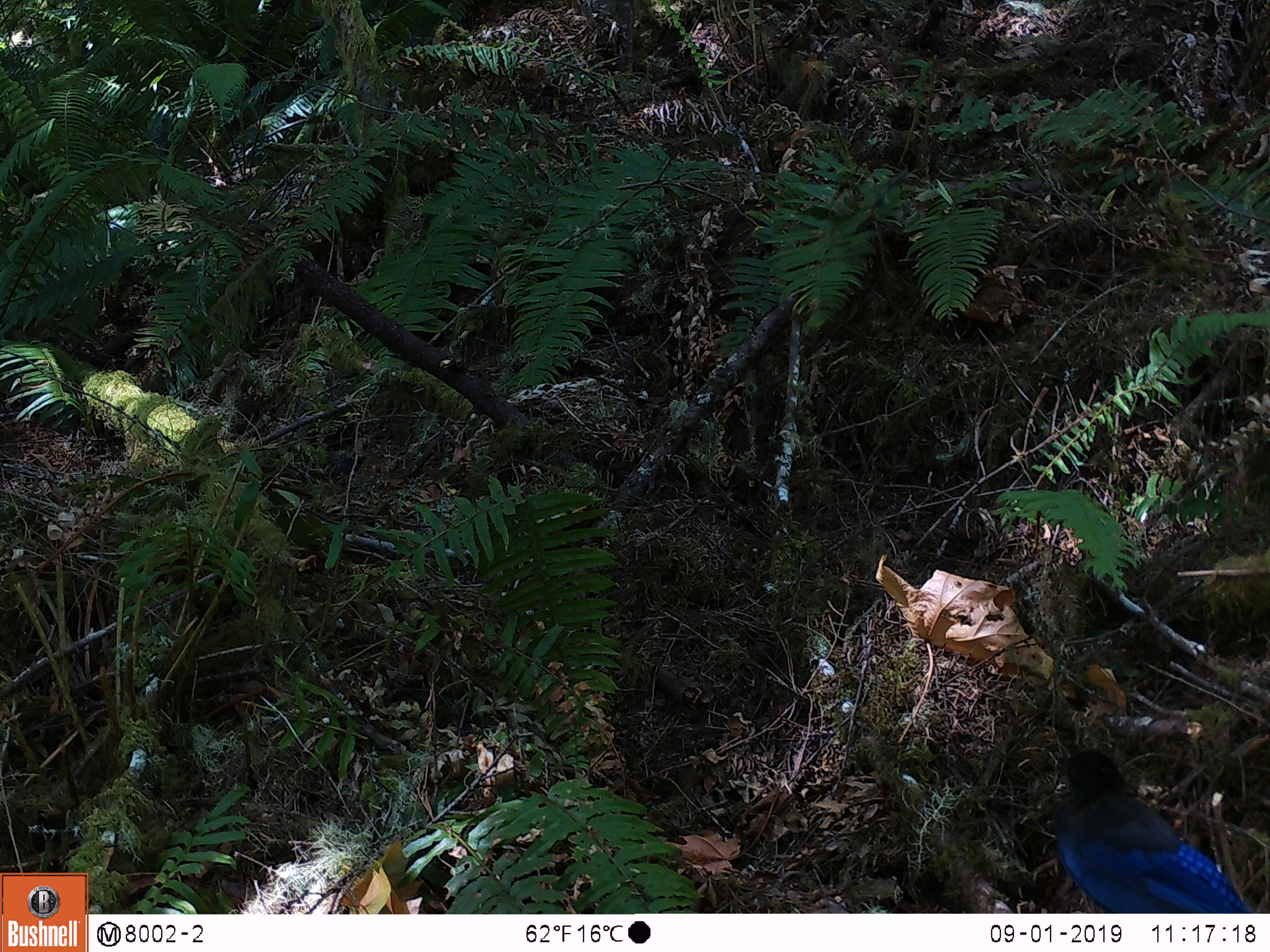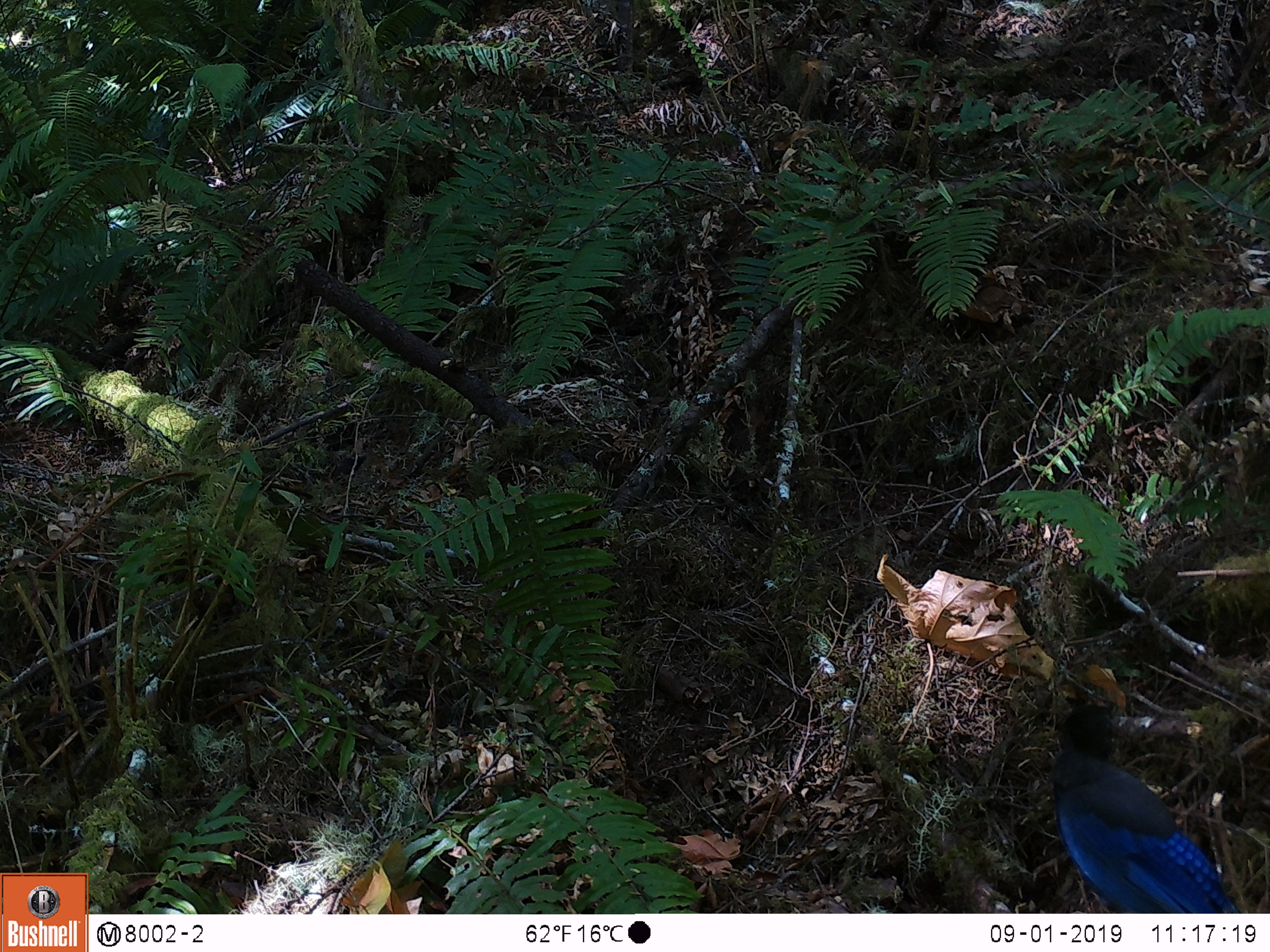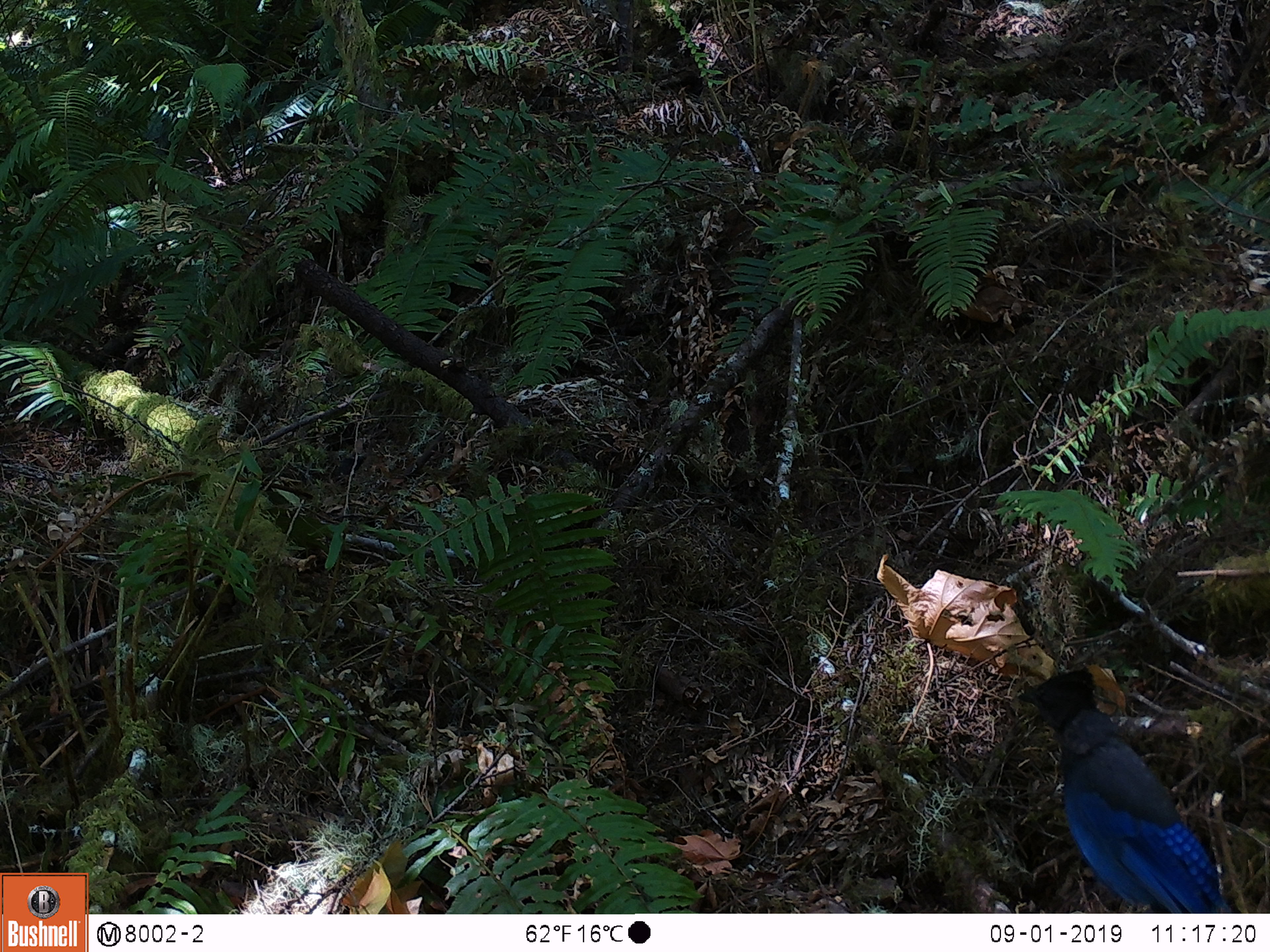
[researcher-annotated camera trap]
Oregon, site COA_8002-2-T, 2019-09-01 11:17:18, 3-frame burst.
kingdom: Animalia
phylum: Chordata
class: Aves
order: Passeriformes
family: Corvidae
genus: Cyanocitta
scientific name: Cyanocitta stelleri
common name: steller's jay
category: stellers jay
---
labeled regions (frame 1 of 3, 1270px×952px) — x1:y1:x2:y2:
stellers jay: 1047:746:1256:910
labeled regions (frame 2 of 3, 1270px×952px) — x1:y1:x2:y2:
stellers jay: 1034:686:1244:909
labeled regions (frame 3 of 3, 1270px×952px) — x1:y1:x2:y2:
stellers jay: 1019:668:1230:907